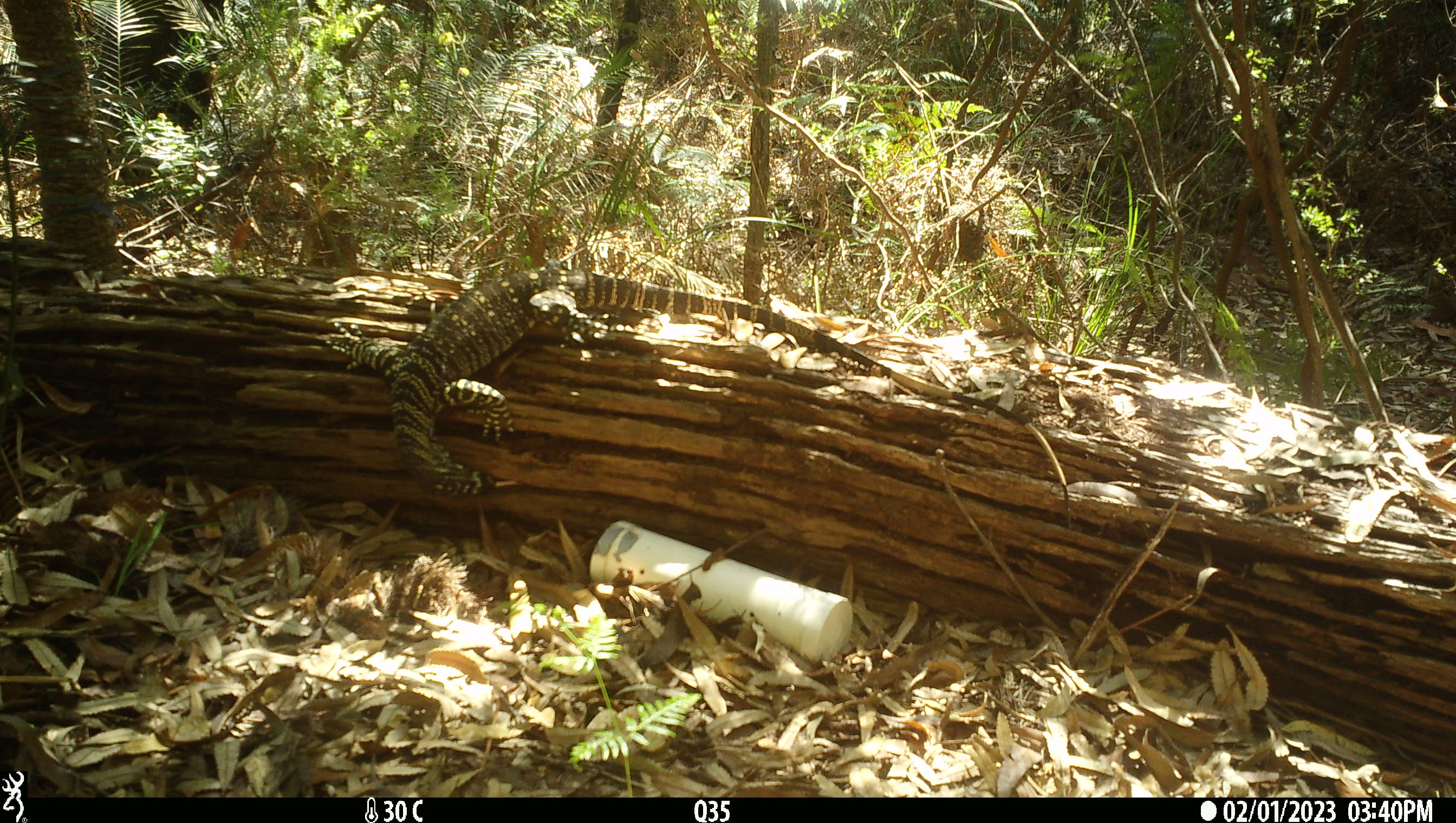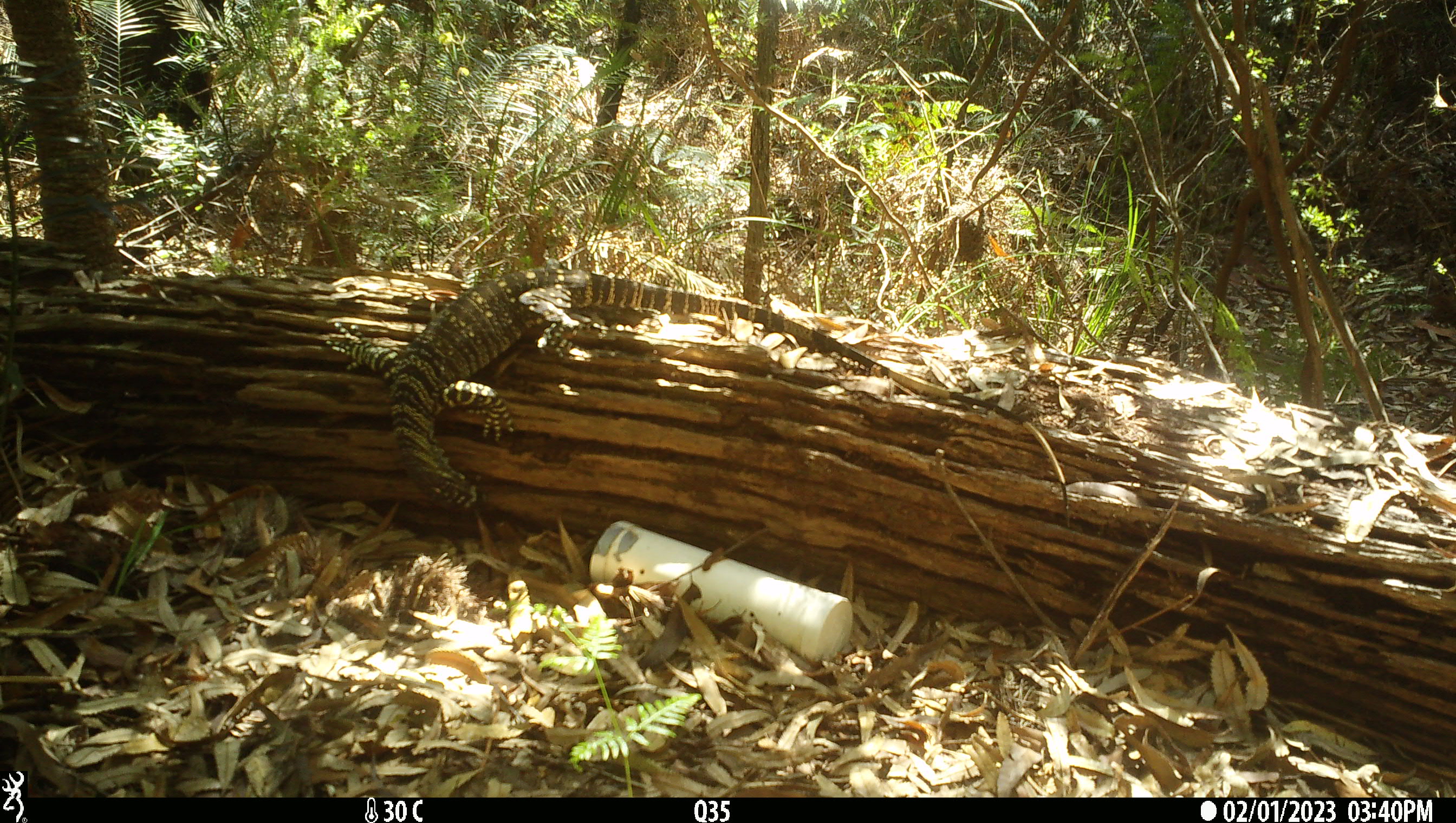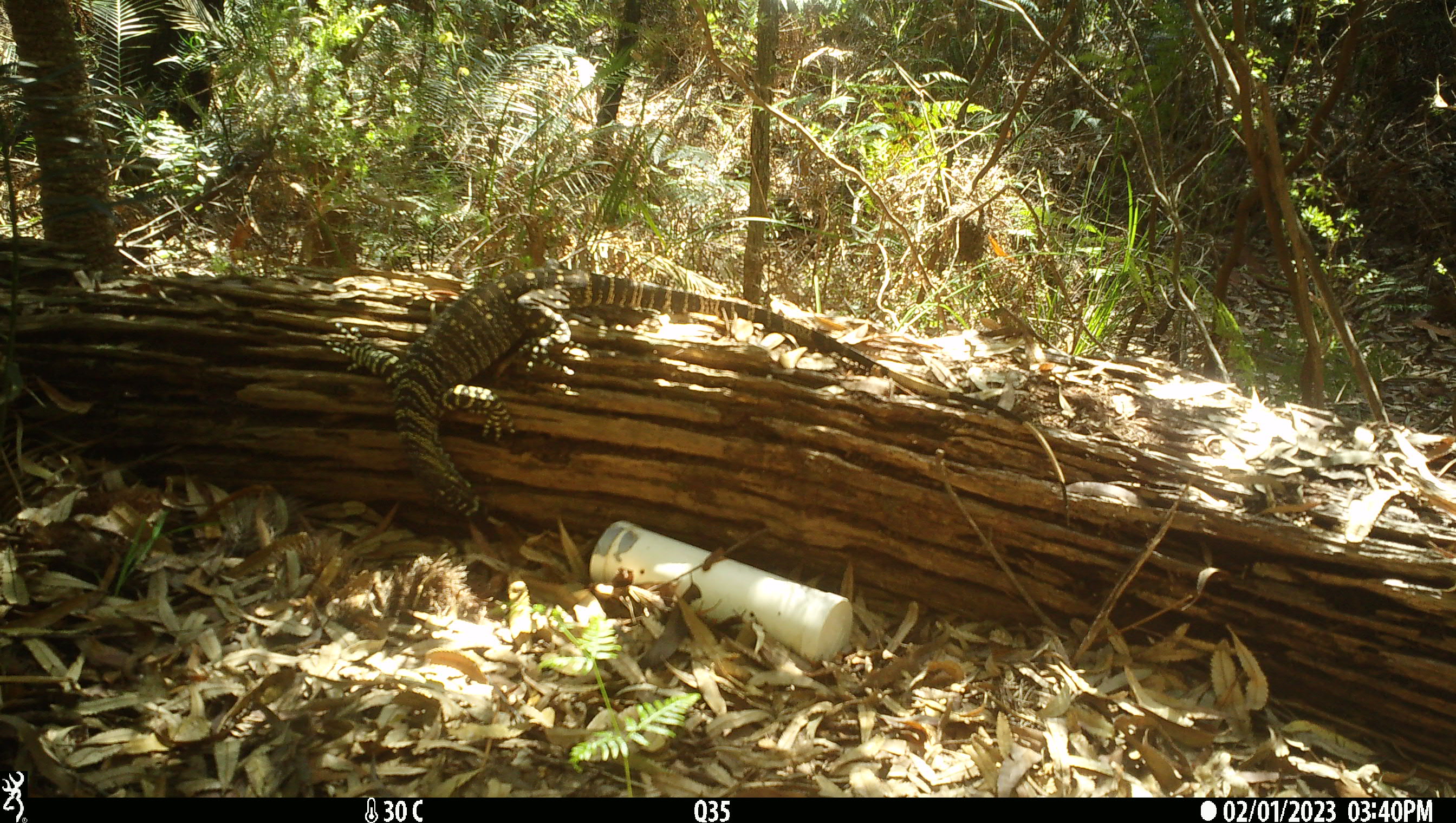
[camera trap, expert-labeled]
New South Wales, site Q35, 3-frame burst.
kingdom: Animalia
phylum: Chordata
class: Reptilia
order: Squamata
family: Varanidae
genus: Varanus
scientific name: Varanus varius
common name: lace monitor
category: goanna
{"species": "goanna (lace monitor) (Varanus varius)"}